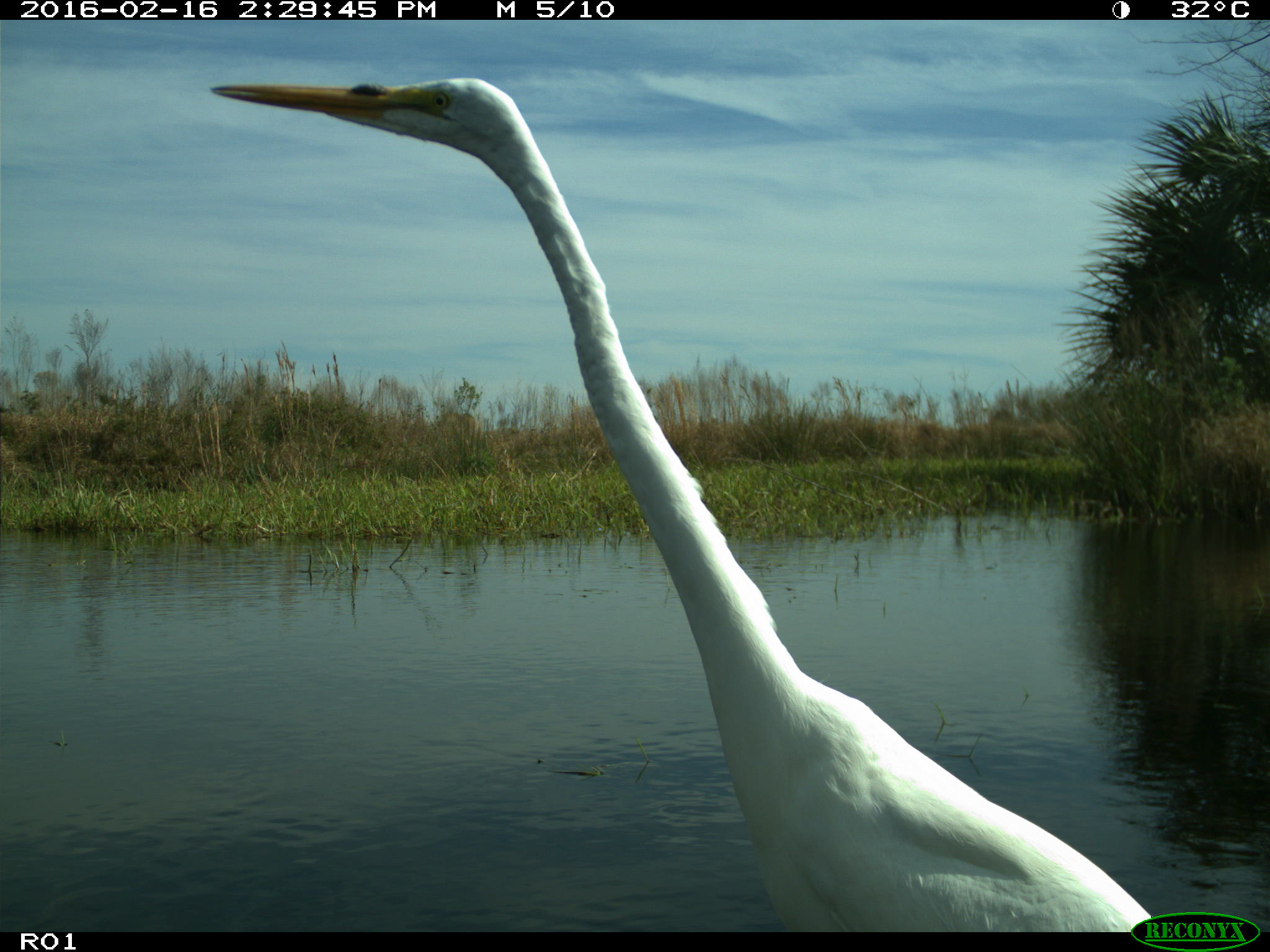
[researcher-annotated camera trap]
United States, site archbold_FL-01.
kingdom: Animalia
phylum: Chordata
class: Aves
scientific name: Aves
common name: birds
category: unidentified bird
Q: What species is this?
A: Unidentified bird (birds) (Aves).